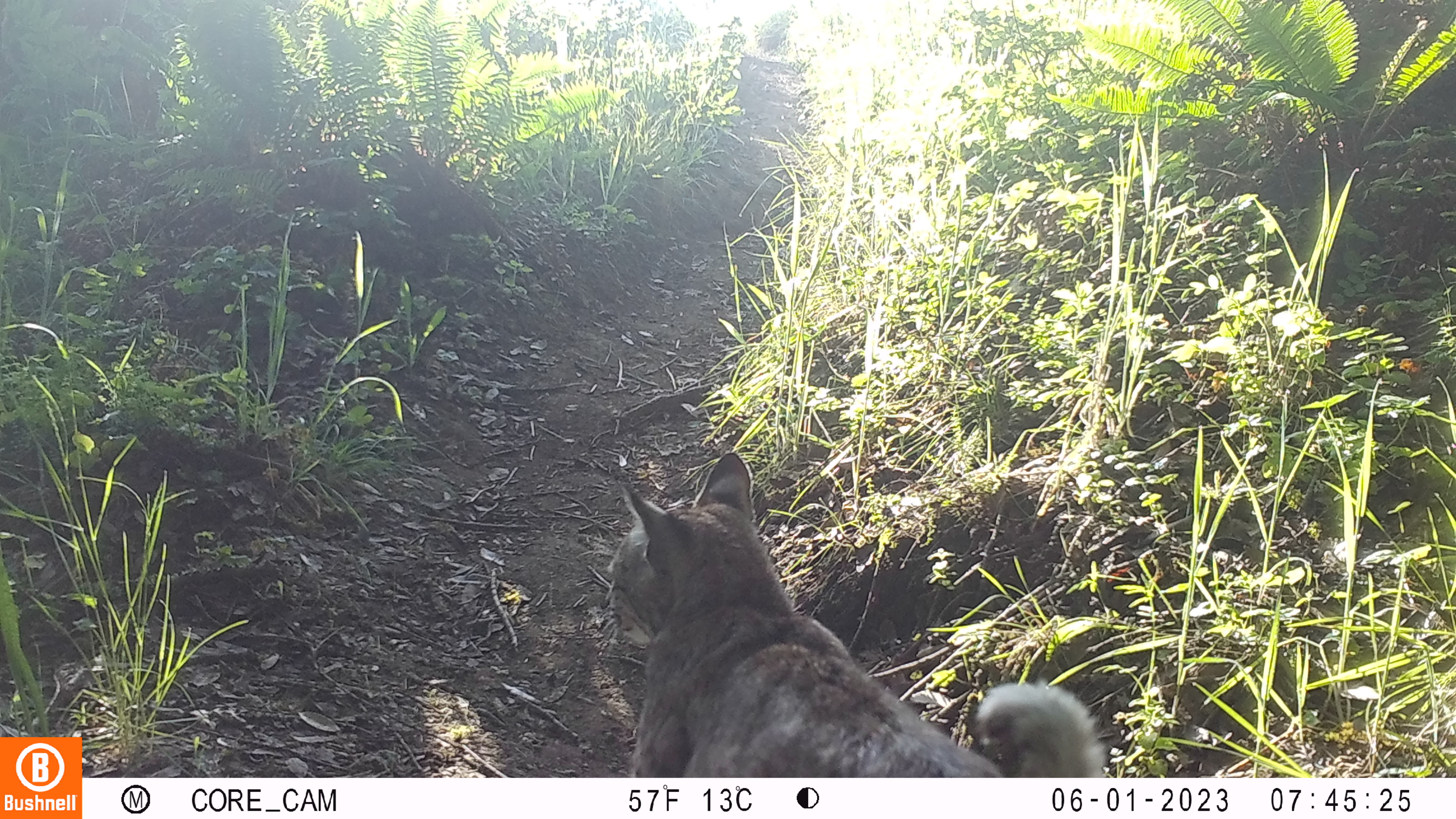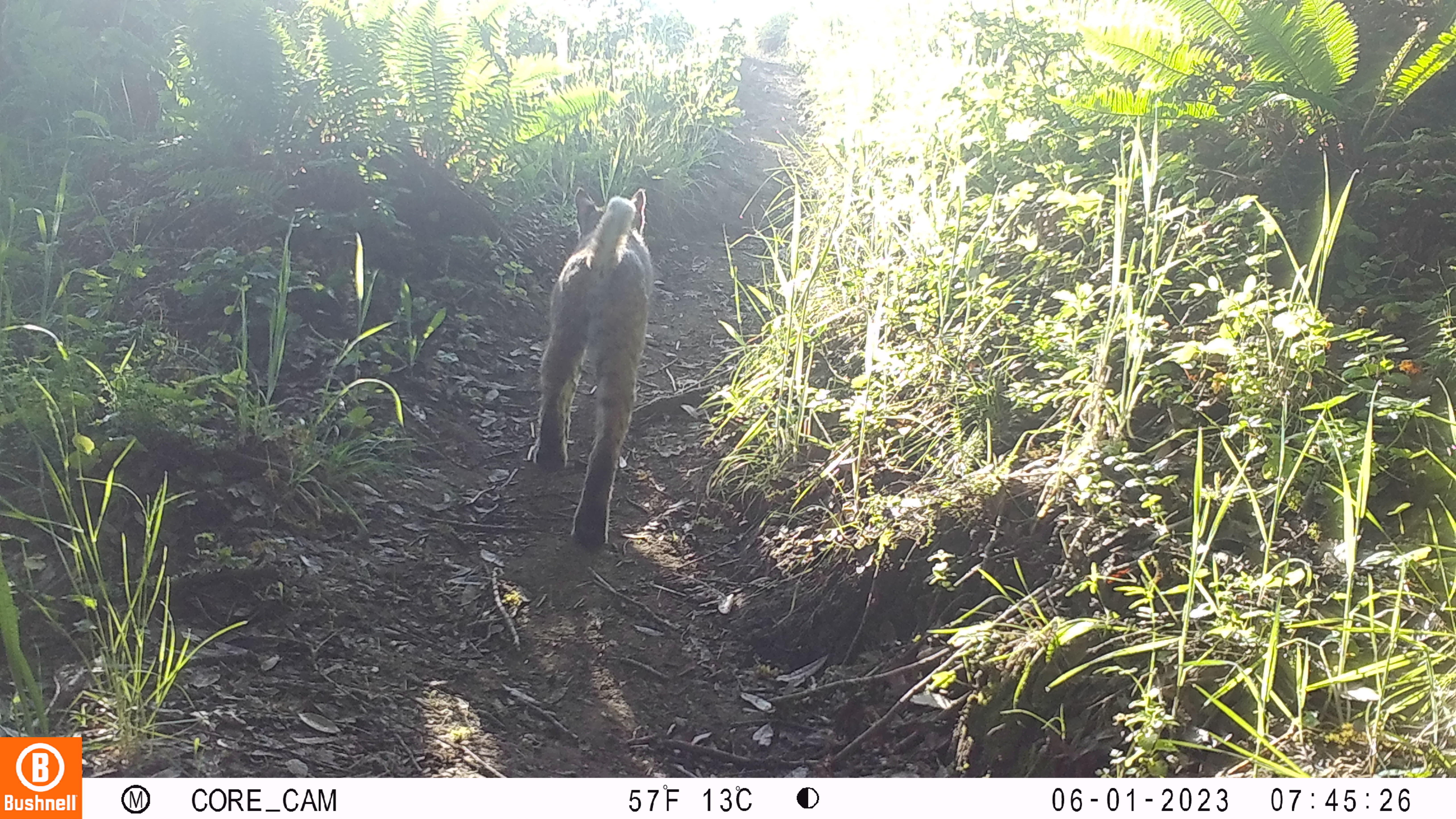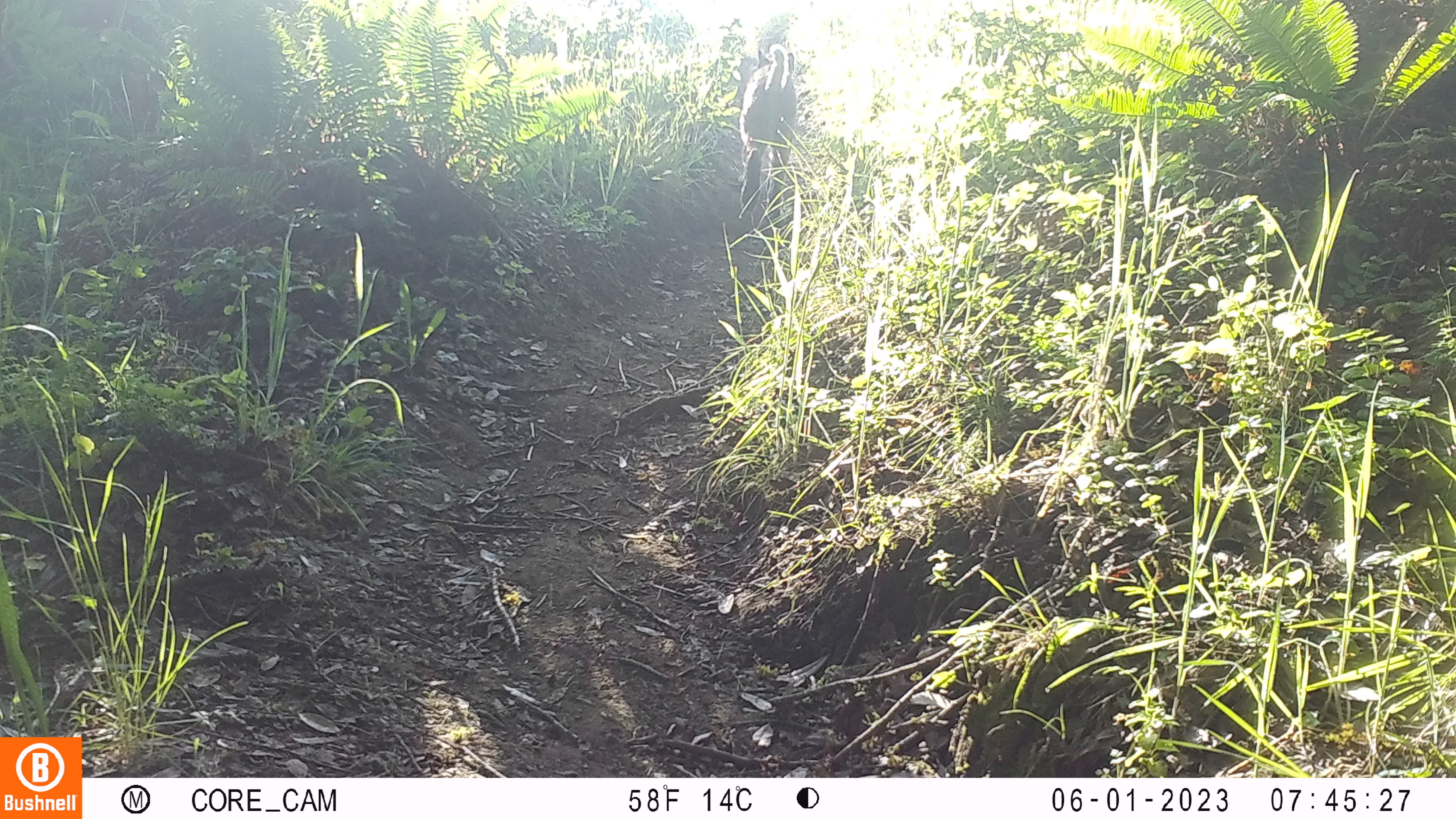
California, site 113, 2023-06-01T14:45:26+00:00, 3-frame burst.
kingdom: Animalia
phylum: Chordata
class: Mammalia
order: Carnivora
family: Felidae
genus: Lynx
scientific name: Lynx rufus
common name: bobcat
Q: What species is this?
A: Bobcat (Lynx rufus).